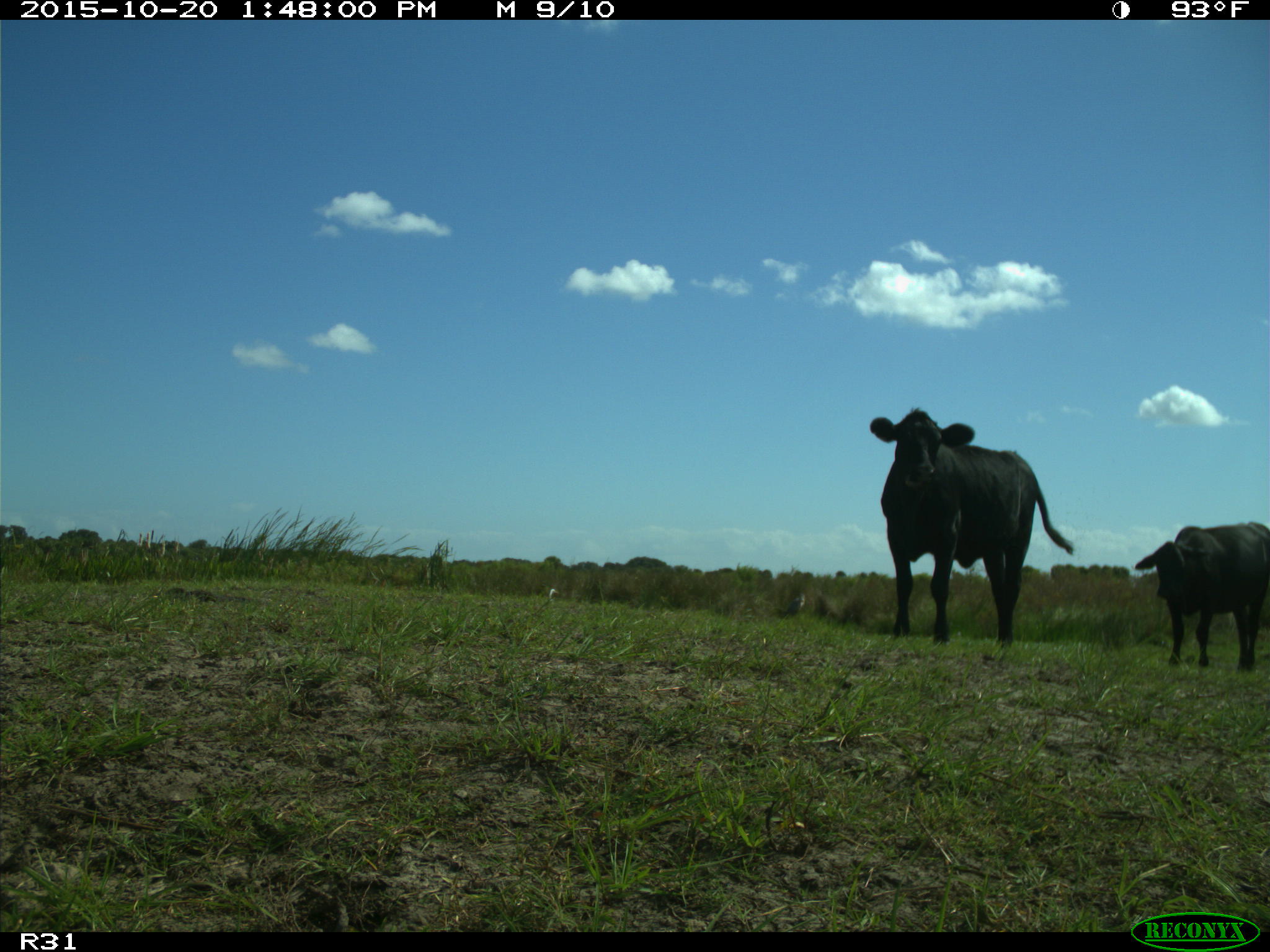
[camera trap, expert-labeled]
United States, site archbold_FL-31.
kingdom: Animalia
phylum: Chordata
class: Mammalia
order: Artiodactyla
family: Bovidae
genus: Bos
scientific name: Bos taurus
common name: domestic cow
Bos taurus (domestic cow).